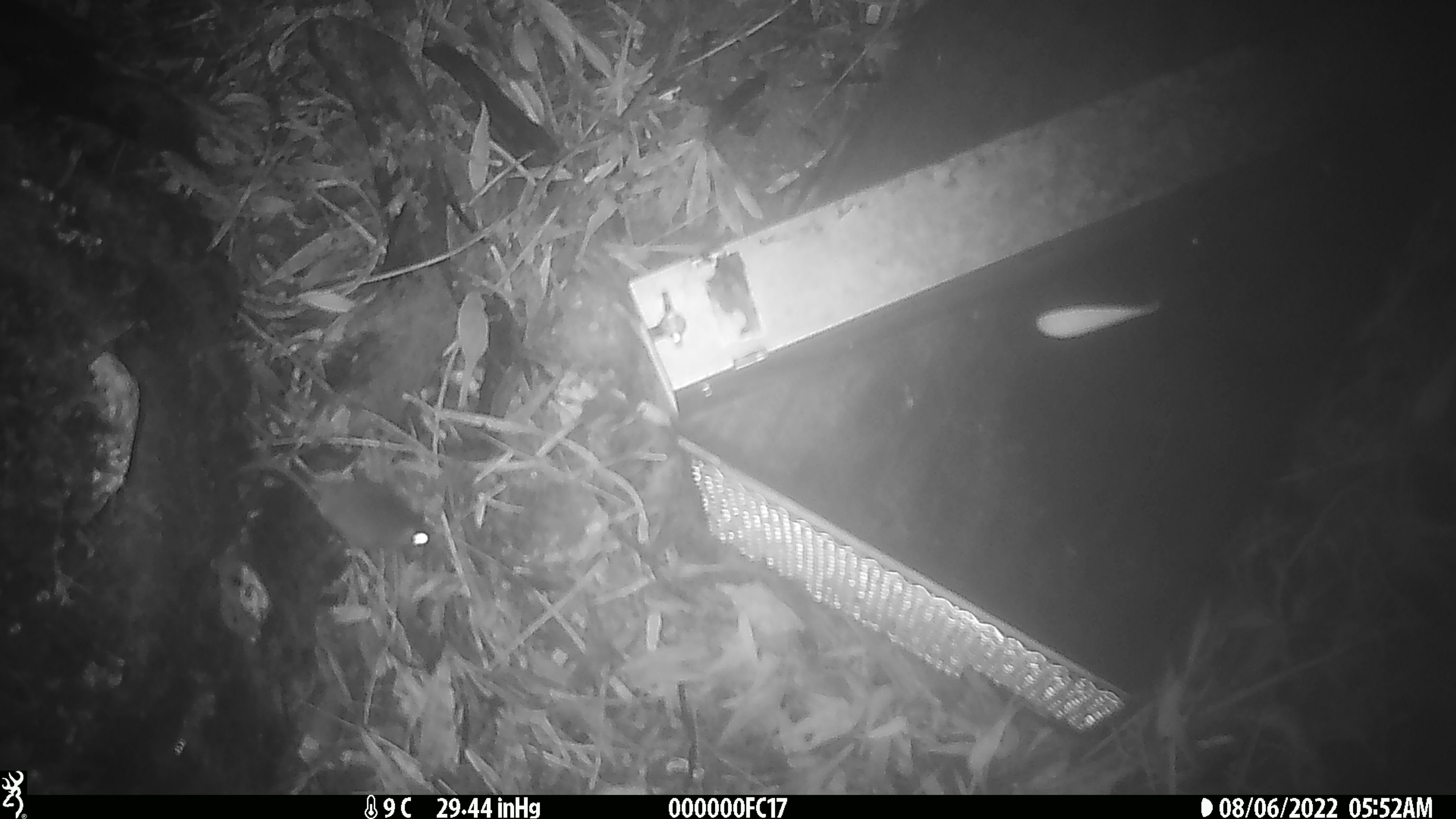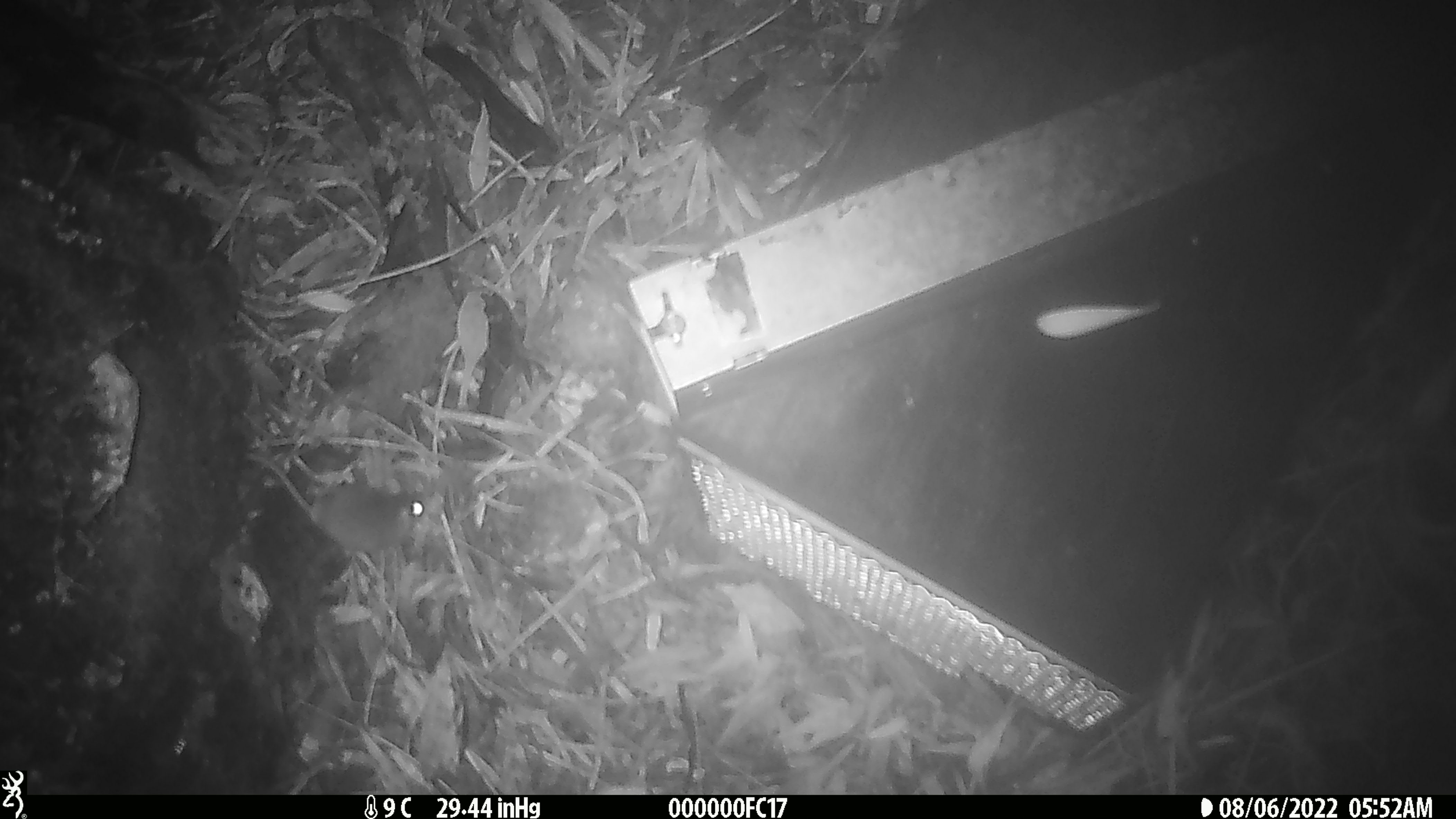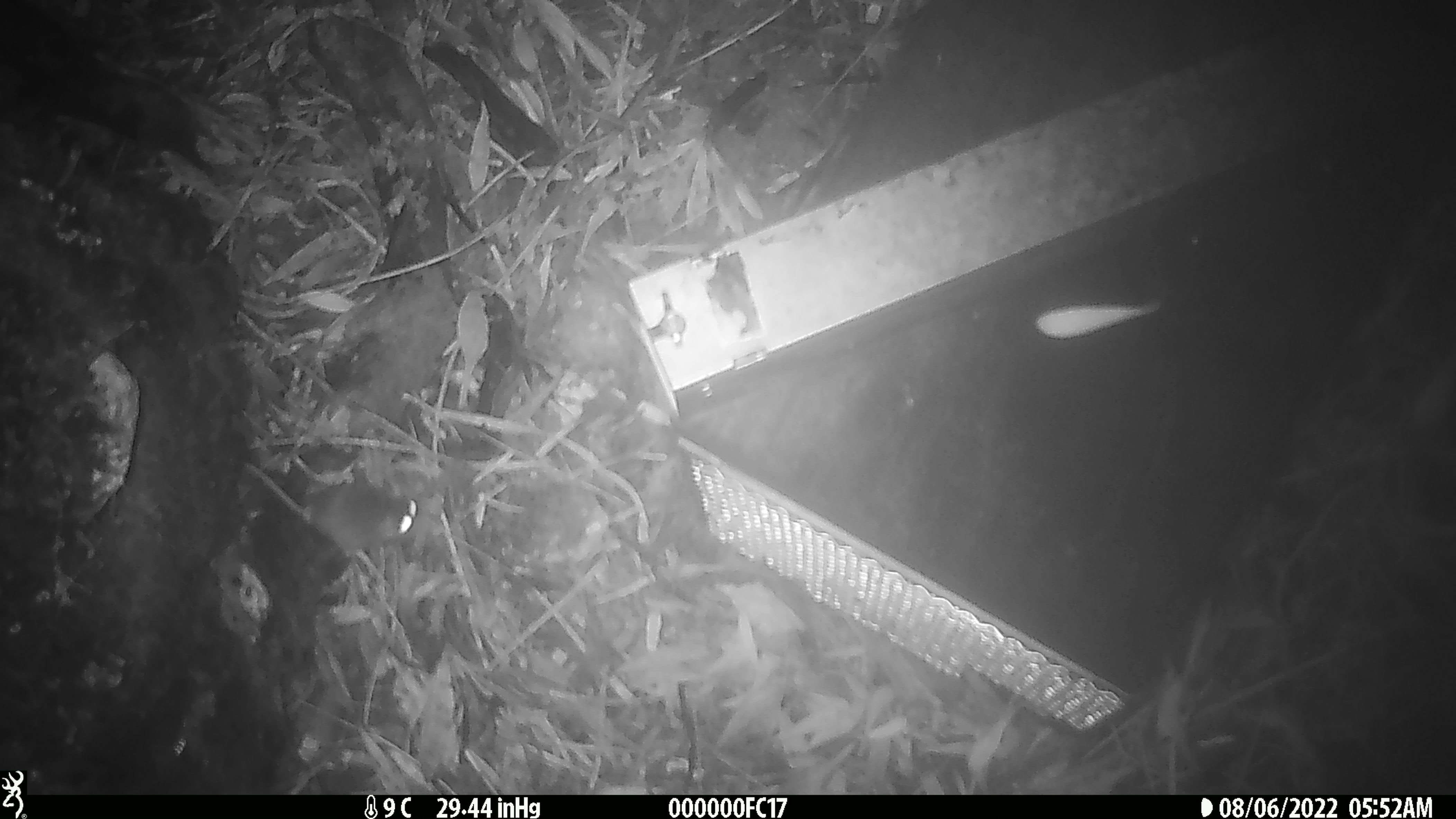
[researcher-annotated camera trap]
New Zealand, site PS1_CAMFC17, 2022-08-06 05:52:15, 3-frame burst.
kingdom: Animalia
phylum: Chordata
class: Mammalia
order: Rodentia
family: Muridae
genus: Mus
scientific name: Mus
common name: mouse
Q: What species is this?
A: Mouse (Mus).